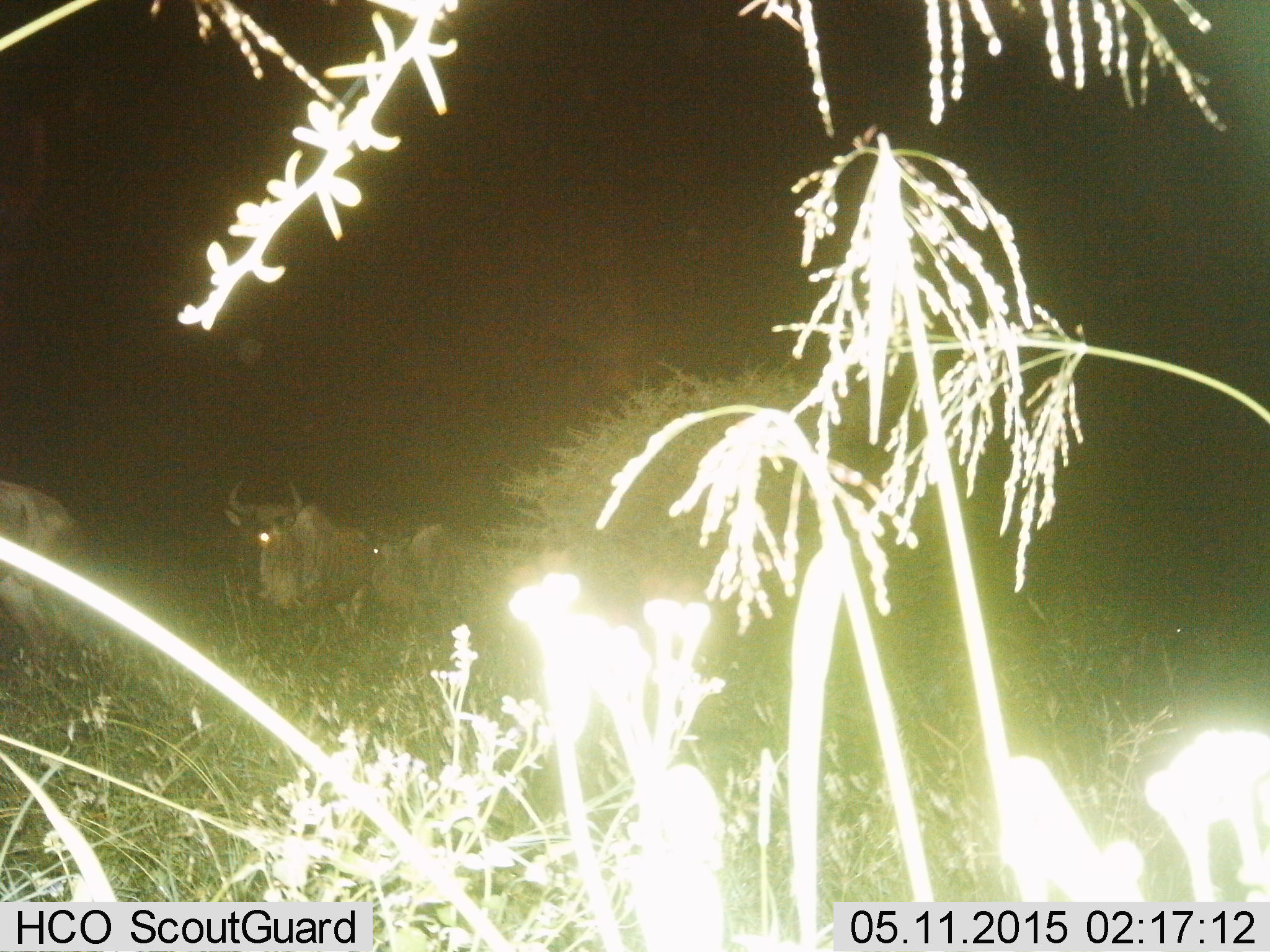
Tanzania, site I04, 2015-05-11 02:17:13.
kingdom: Animalia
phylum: Chordata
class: Mammalia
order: Artiodactyla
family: Bovidae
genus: Connochaetes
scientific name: Connochaetes taurinus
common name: blue wildebeest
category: wildebeest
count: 3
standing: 40%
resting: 20%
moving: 60%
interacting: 0%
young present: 0%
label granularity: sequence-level